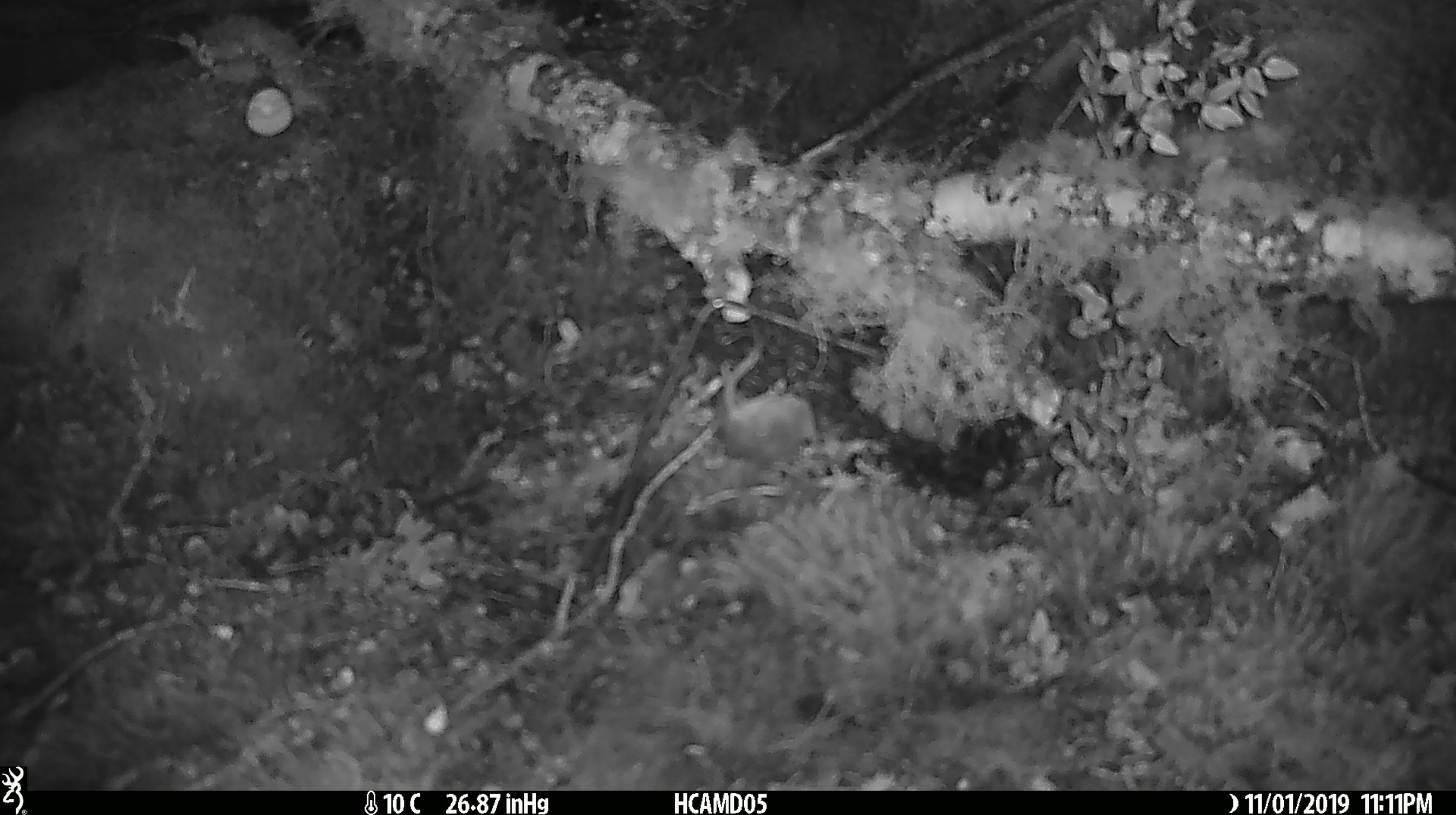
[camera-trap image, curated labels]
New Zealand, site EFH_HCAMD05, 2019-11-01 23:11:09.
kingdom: Animalia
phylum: Chordata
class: Mammalia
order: Rodentia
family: Muridae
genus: Mus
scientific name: Mus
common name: mouse